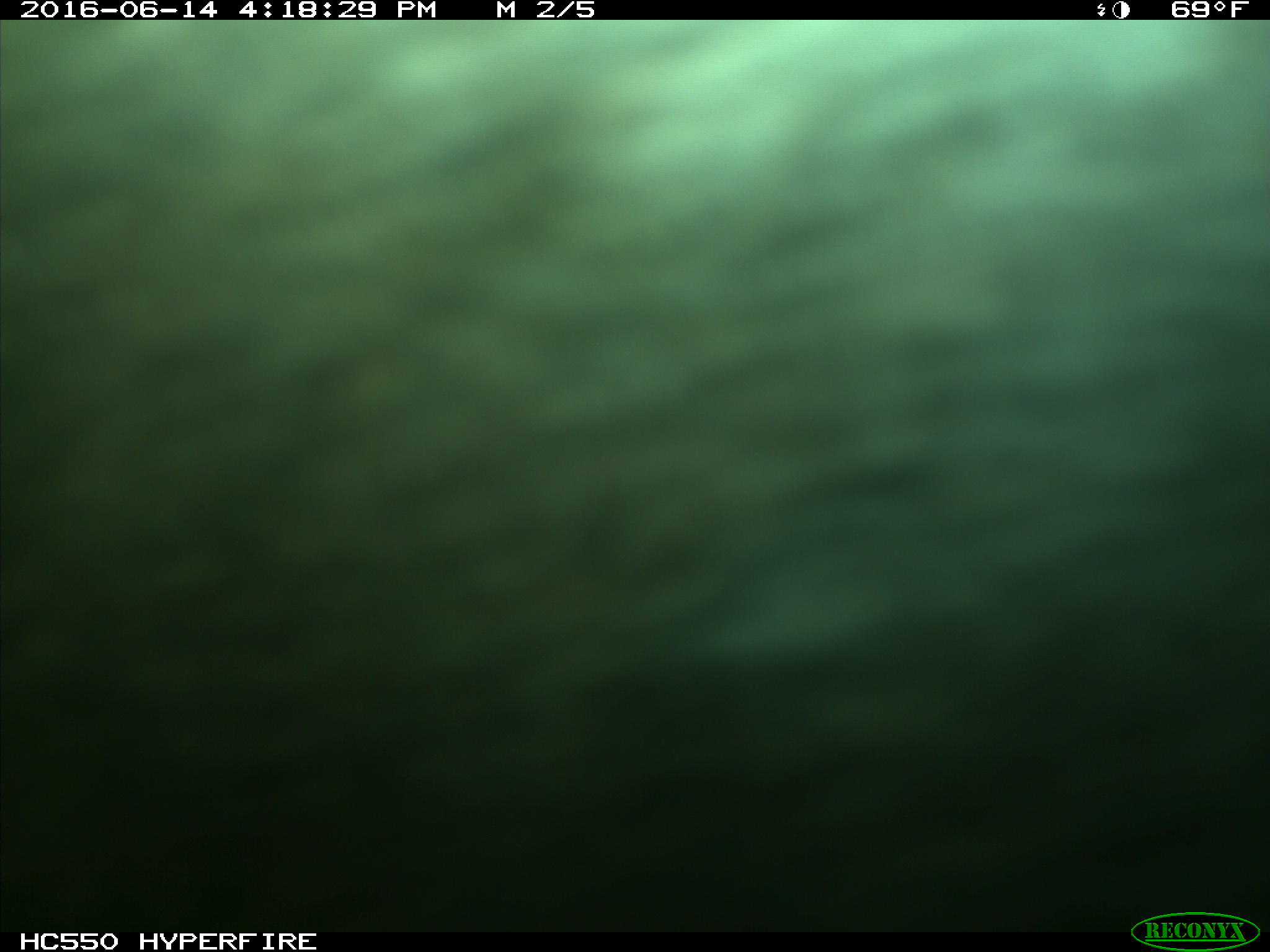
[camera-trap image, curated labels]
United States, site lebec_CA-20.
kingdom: Animalia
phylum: Chordata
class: Mammalia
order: Artiodactyla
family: Bovidae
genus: Bos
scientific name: Bos taurus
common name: domestic cow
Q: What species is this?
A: Bos taurus (domestic cow).